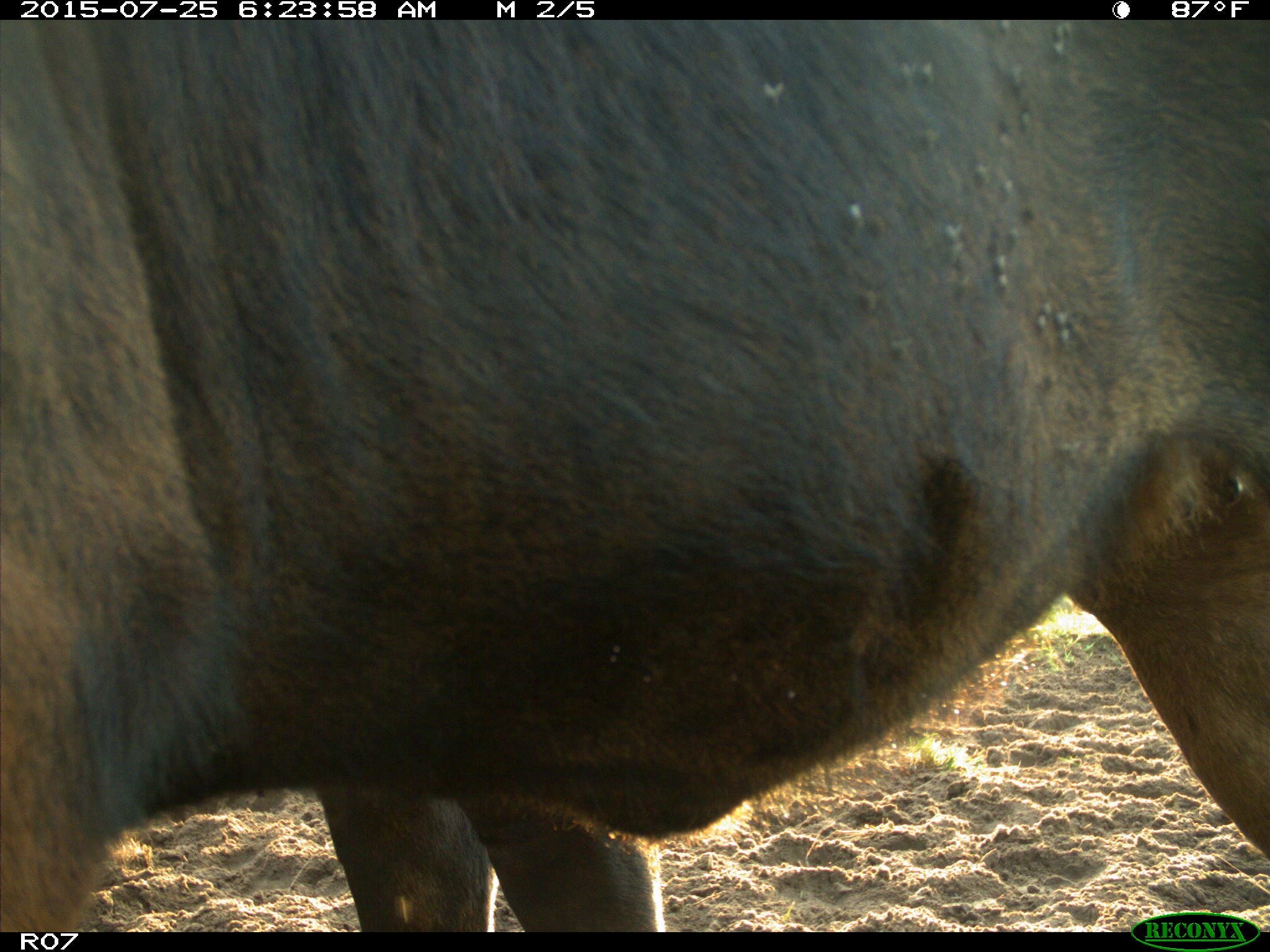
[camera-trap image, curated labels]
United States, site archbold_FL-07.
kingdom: Animalia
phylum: Chordata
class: Mammalia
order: Artiodactyla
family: Bovidae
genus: Bos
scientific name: Bos taurus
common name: domestic cow